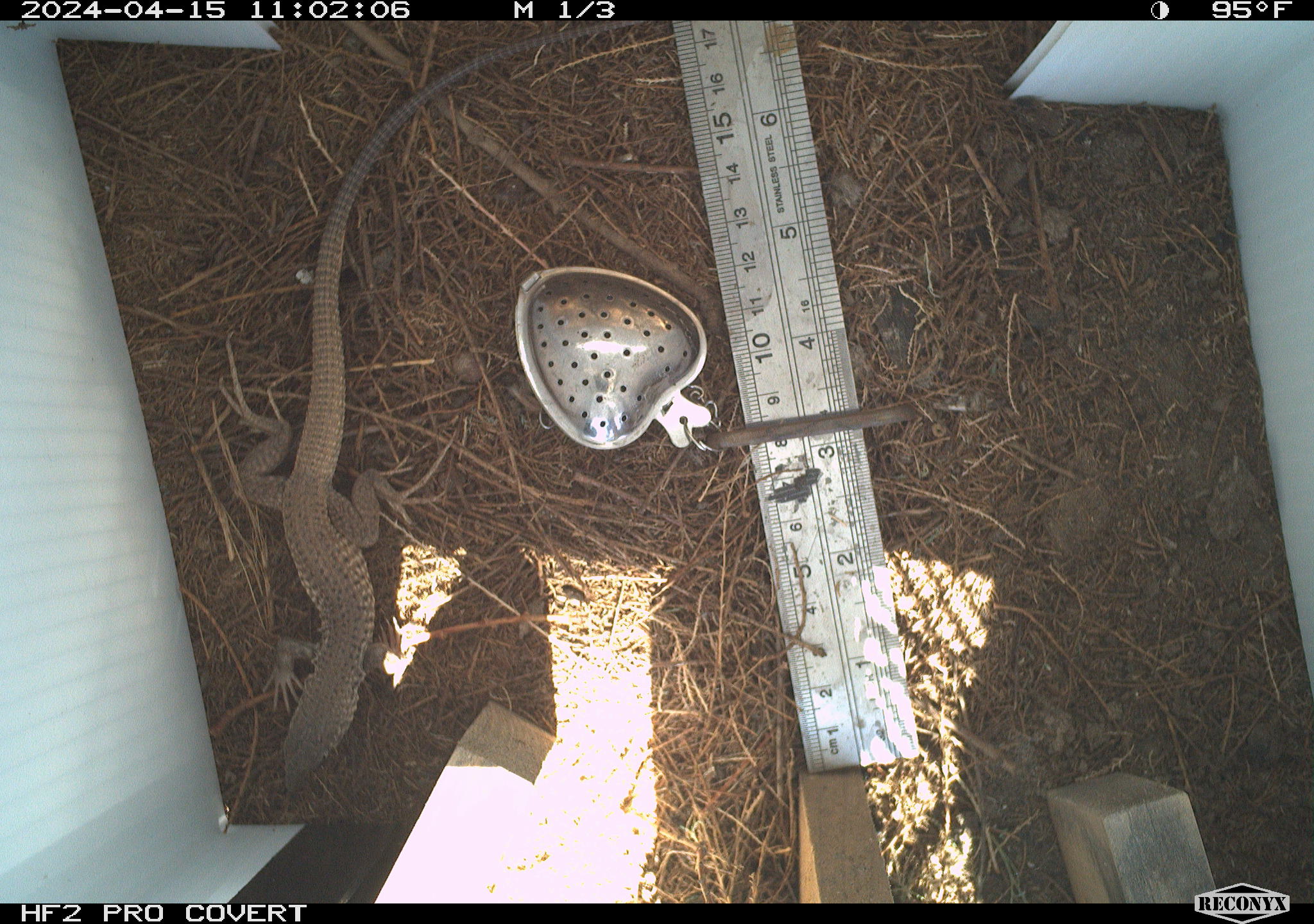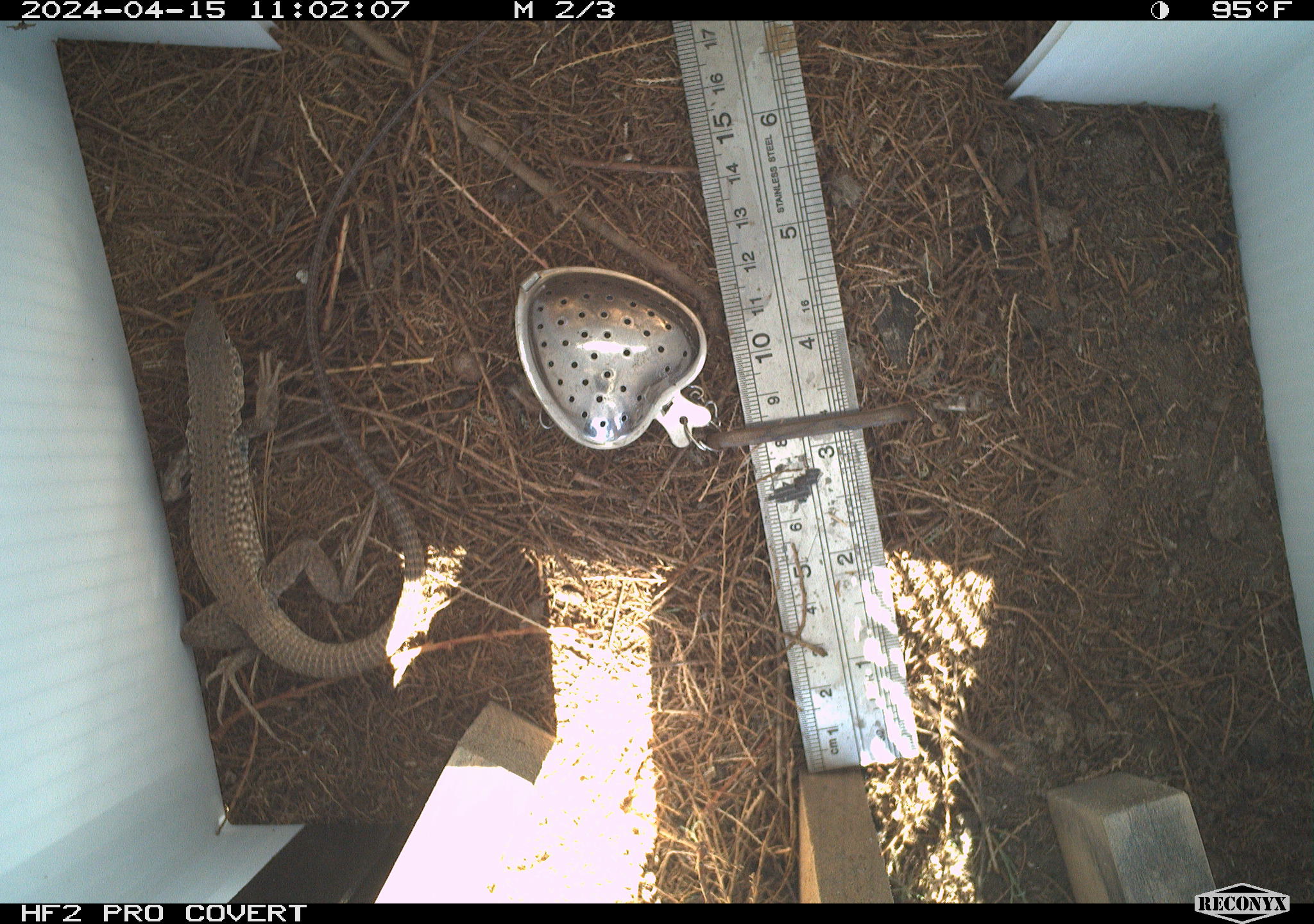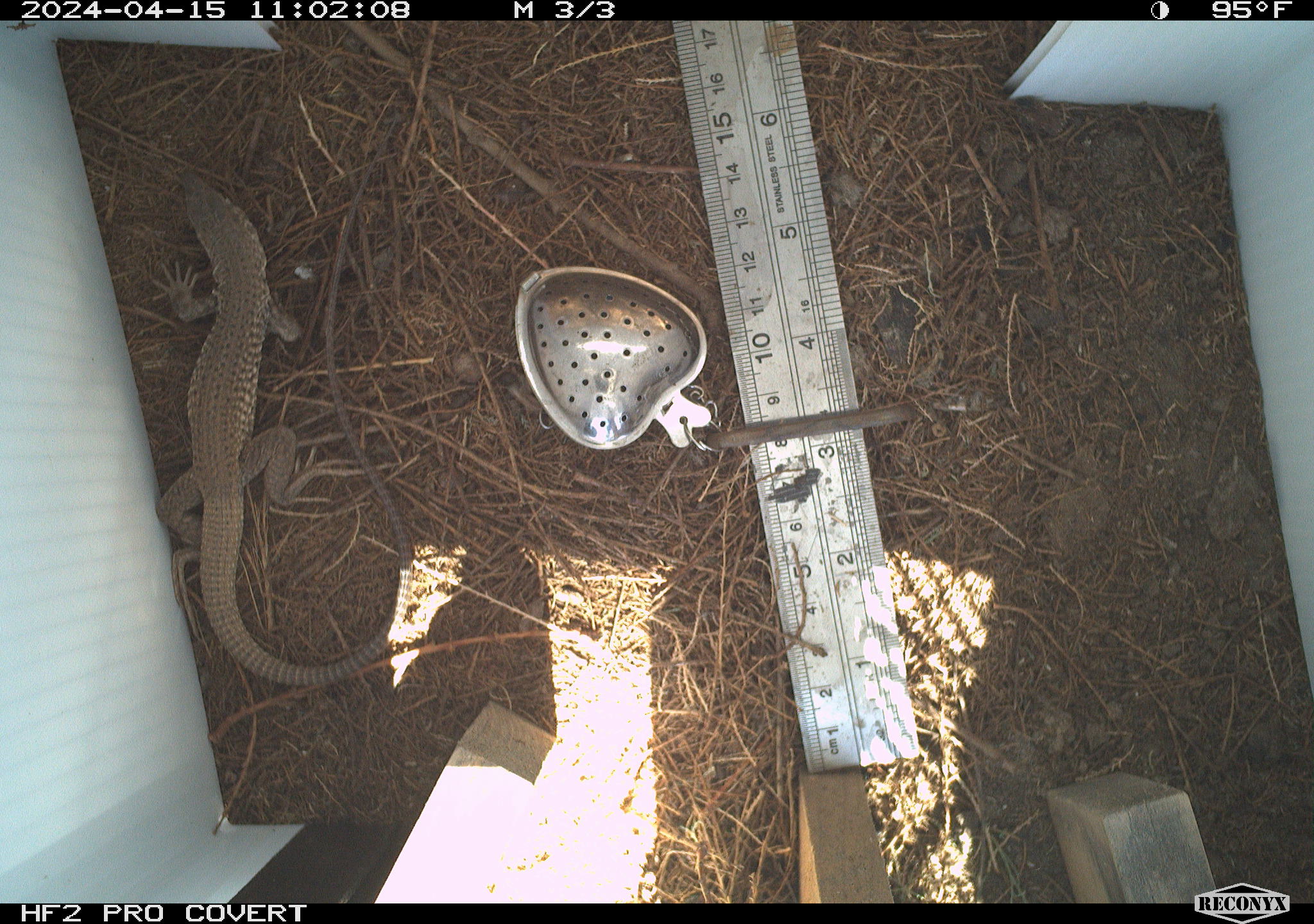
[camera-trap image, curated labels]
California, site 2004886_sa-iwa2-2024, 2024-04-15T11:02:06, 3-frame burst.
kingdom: Animalia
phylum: Chordata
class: Reptilia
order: Squamata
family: Teiidae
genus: Aspidoscelis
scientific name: Aspidoscelis tigris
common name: western whiptail